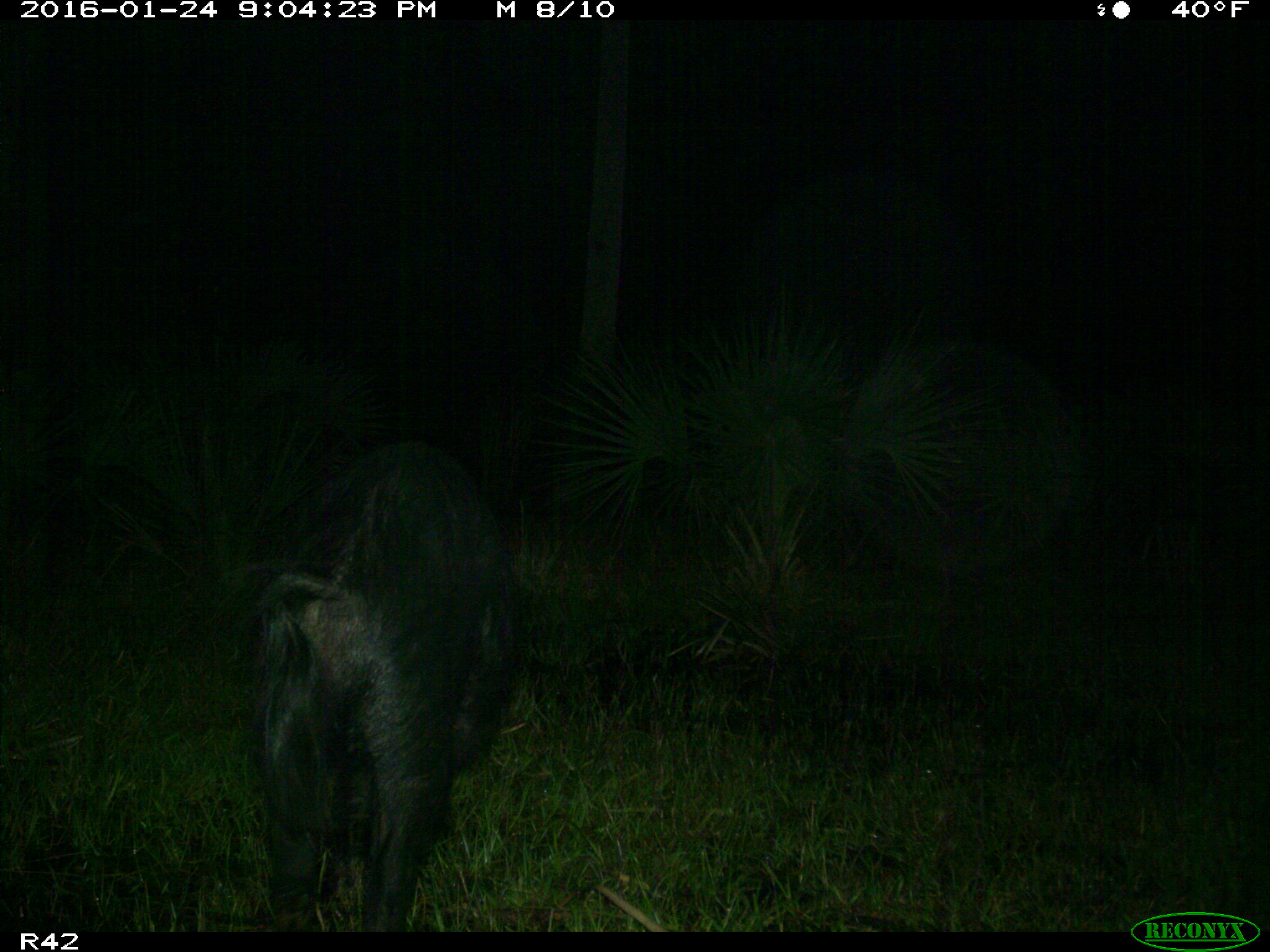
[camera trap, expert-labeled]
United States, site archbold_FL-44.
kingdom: Animalia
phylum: Chordata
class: Mammalia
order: Artiodactyla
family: Suidae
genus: Sus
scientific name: Sus scrofa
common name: wild boar